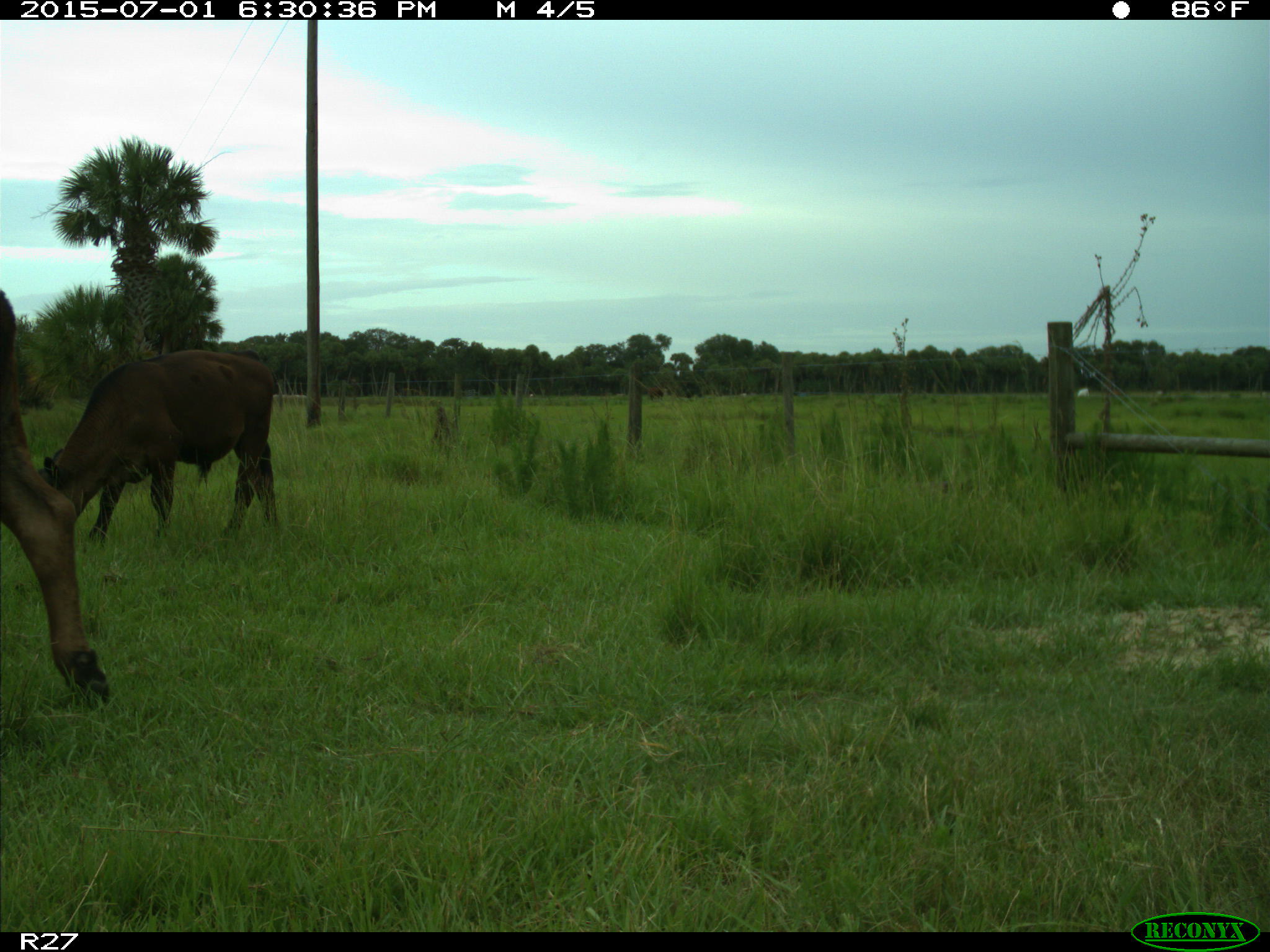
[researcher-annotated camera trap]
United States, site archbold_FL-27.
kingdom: Animalia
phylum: Chordata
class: Mammalia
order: Artiodactyla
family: Bovidae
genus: Bos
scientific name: Bos taurus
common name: domestic cow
Bos taurus (domestic cow).